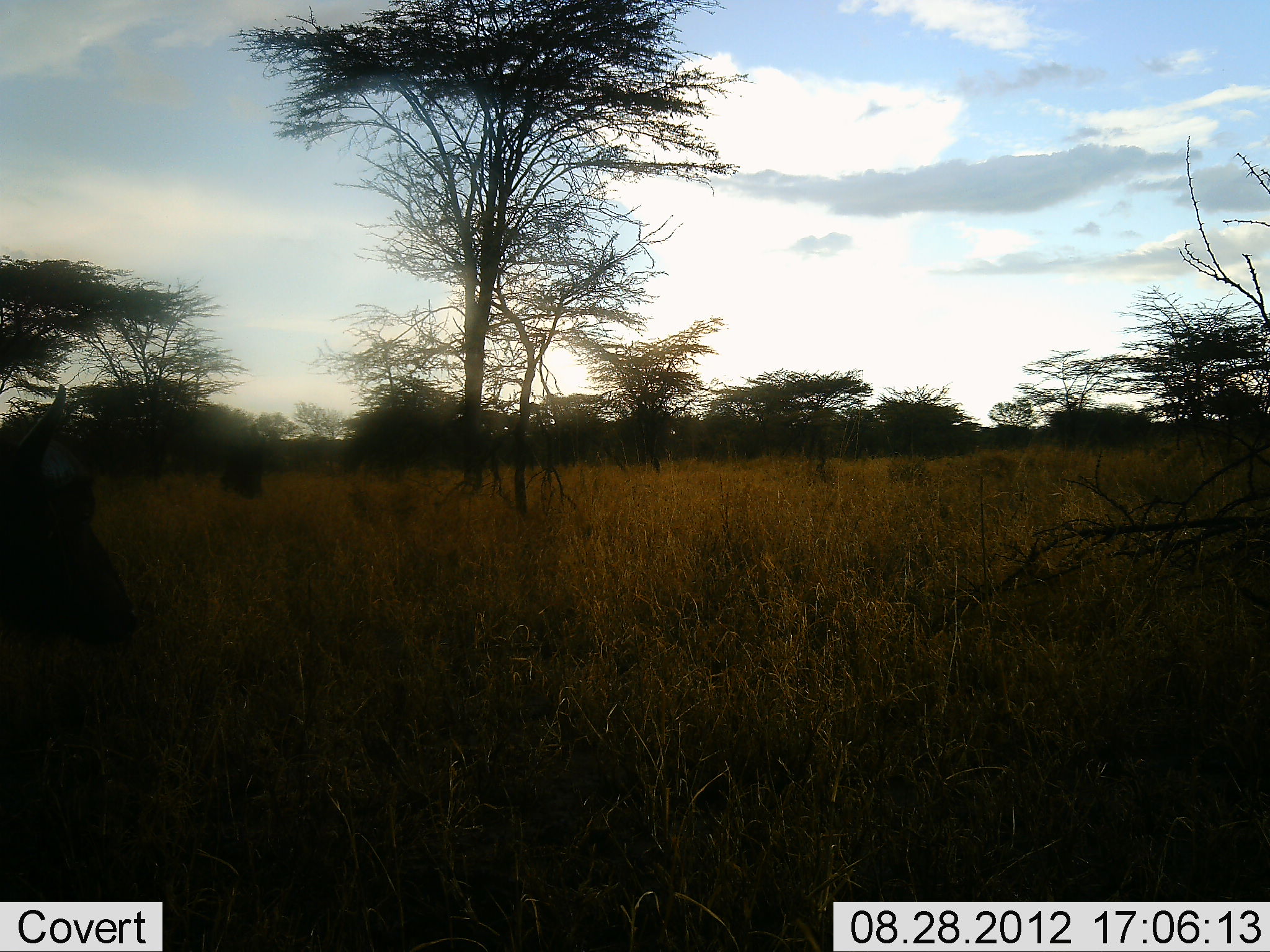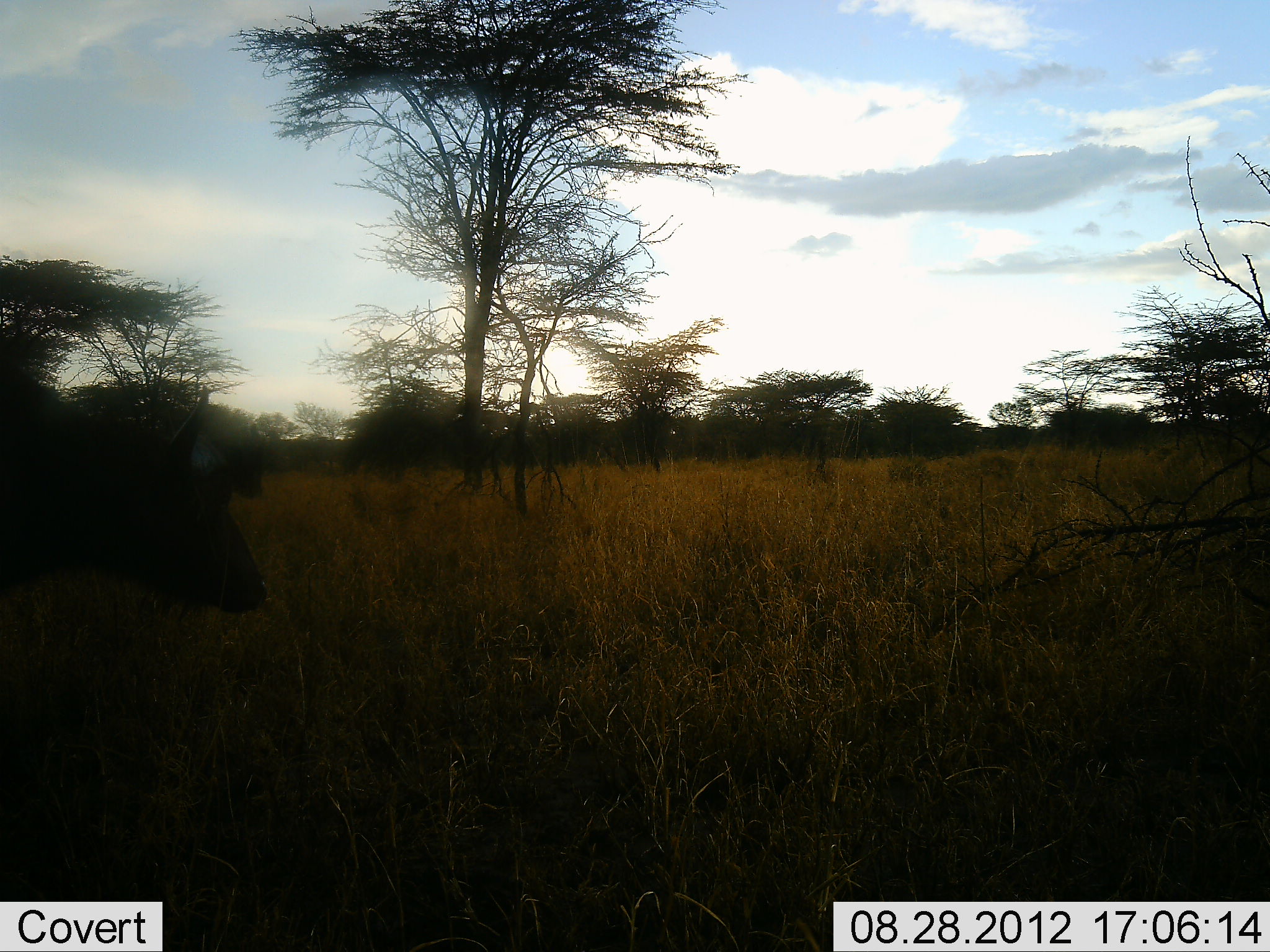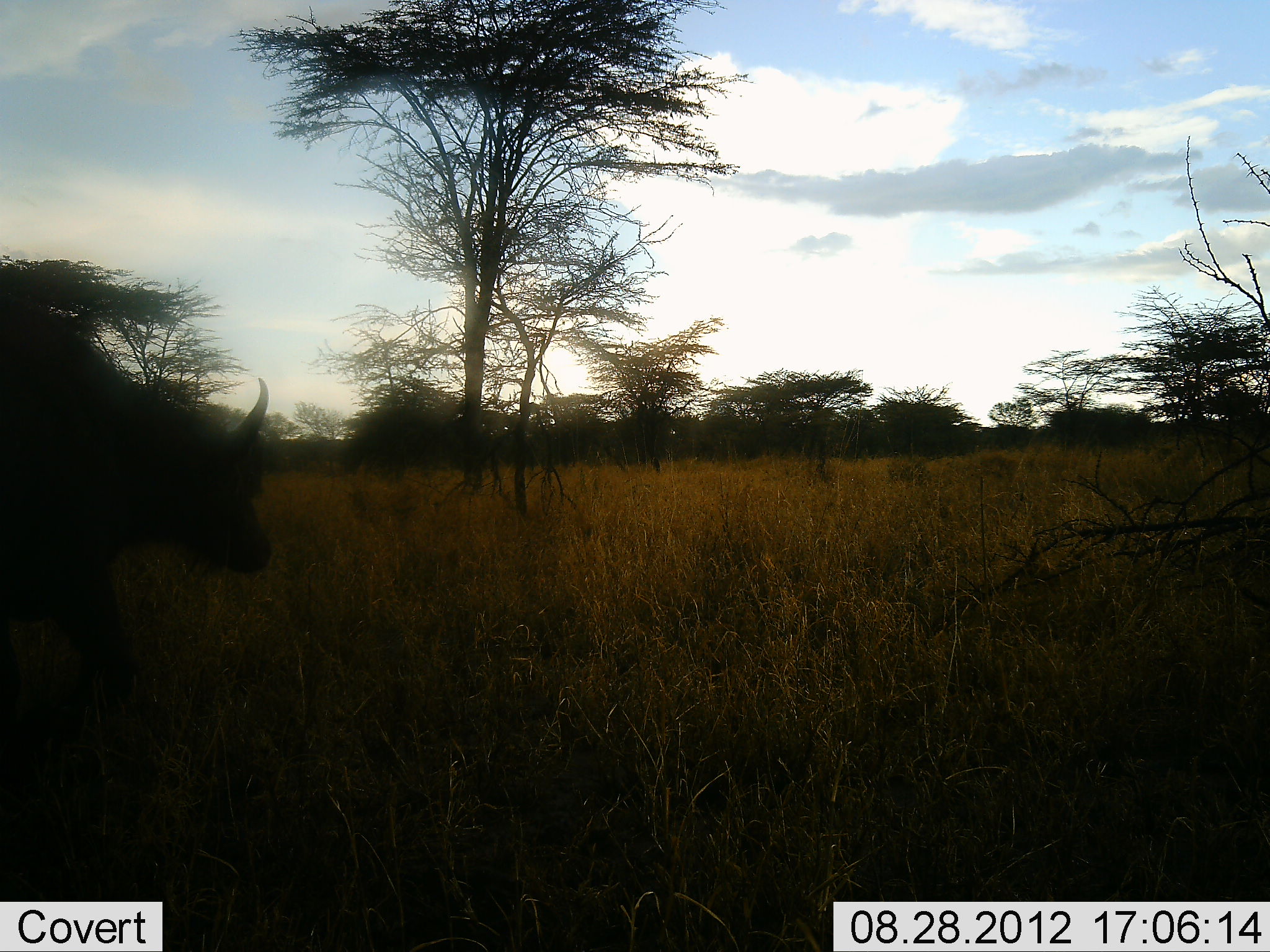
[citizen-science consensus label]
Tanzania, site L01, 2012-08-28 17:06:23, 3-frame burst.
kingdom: Animalia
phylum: Chordata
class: Mammalia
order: Artiodactyla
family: Bovidae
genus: Syncerus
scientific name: Syncerus caffer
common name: cape buffalo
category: buffalo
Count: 1.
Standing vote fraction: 0%.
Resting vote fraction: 0%.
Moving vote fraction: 100%.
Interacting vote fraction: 0%.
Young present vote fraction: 0%.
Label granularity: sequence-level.